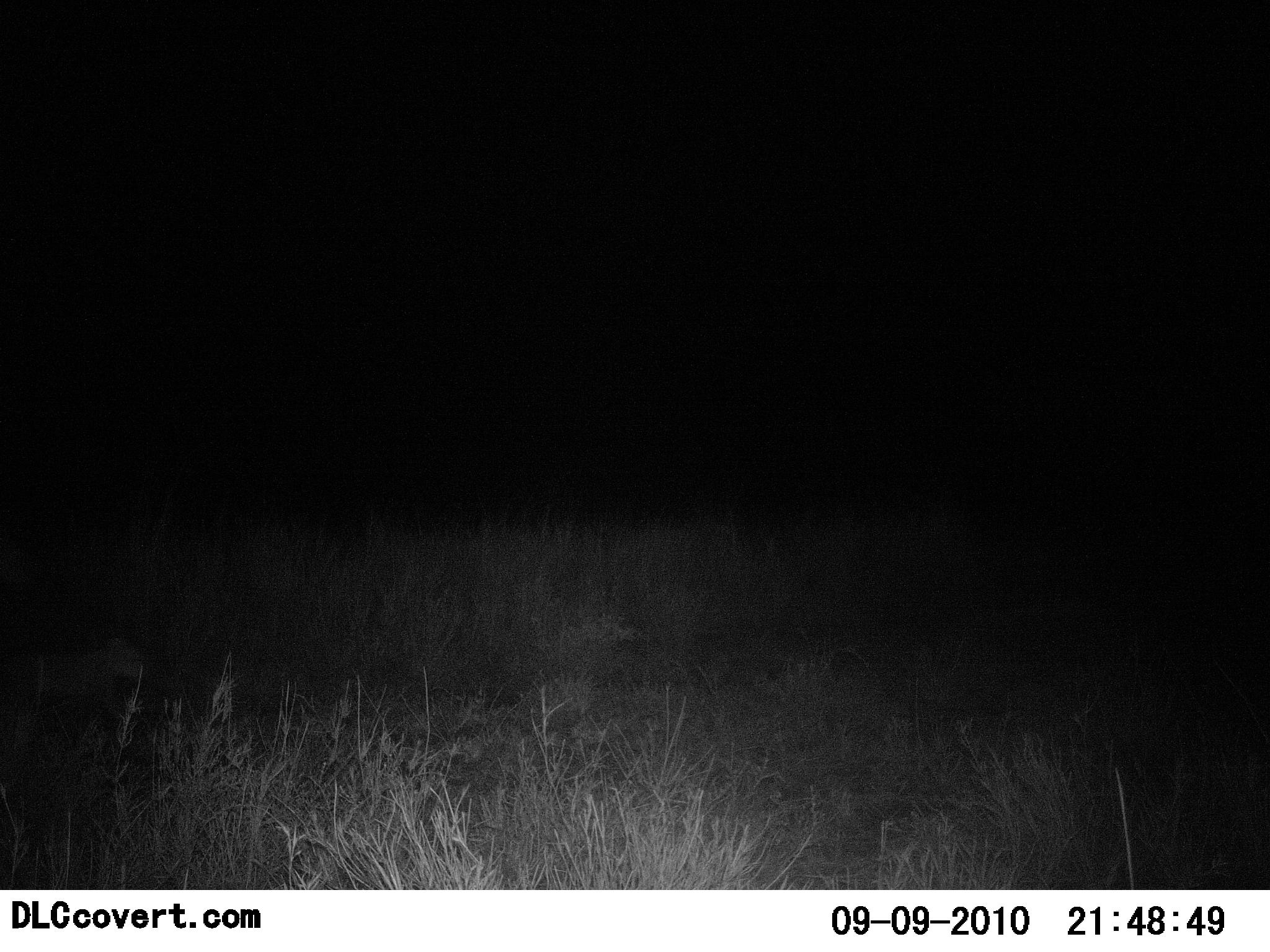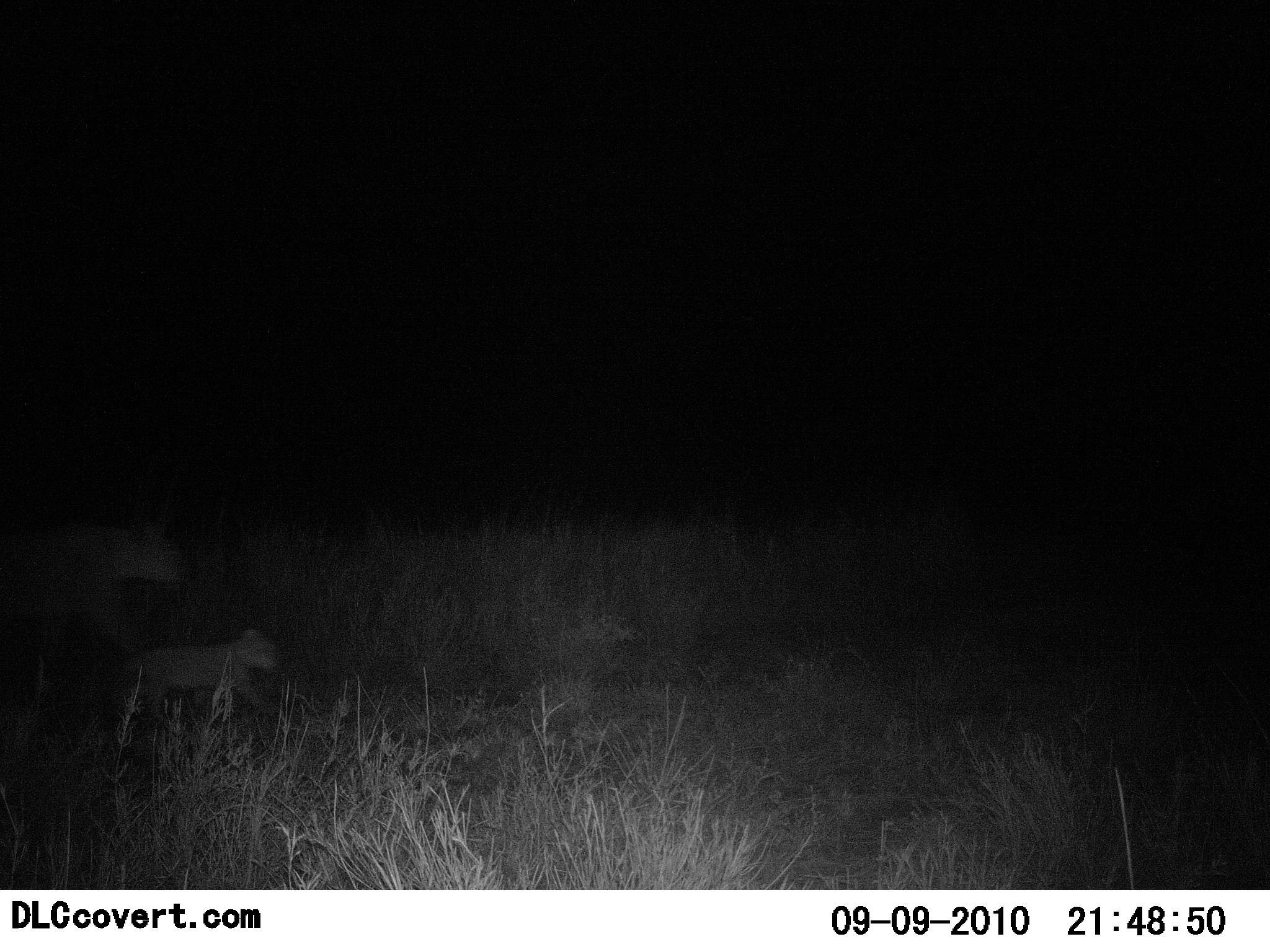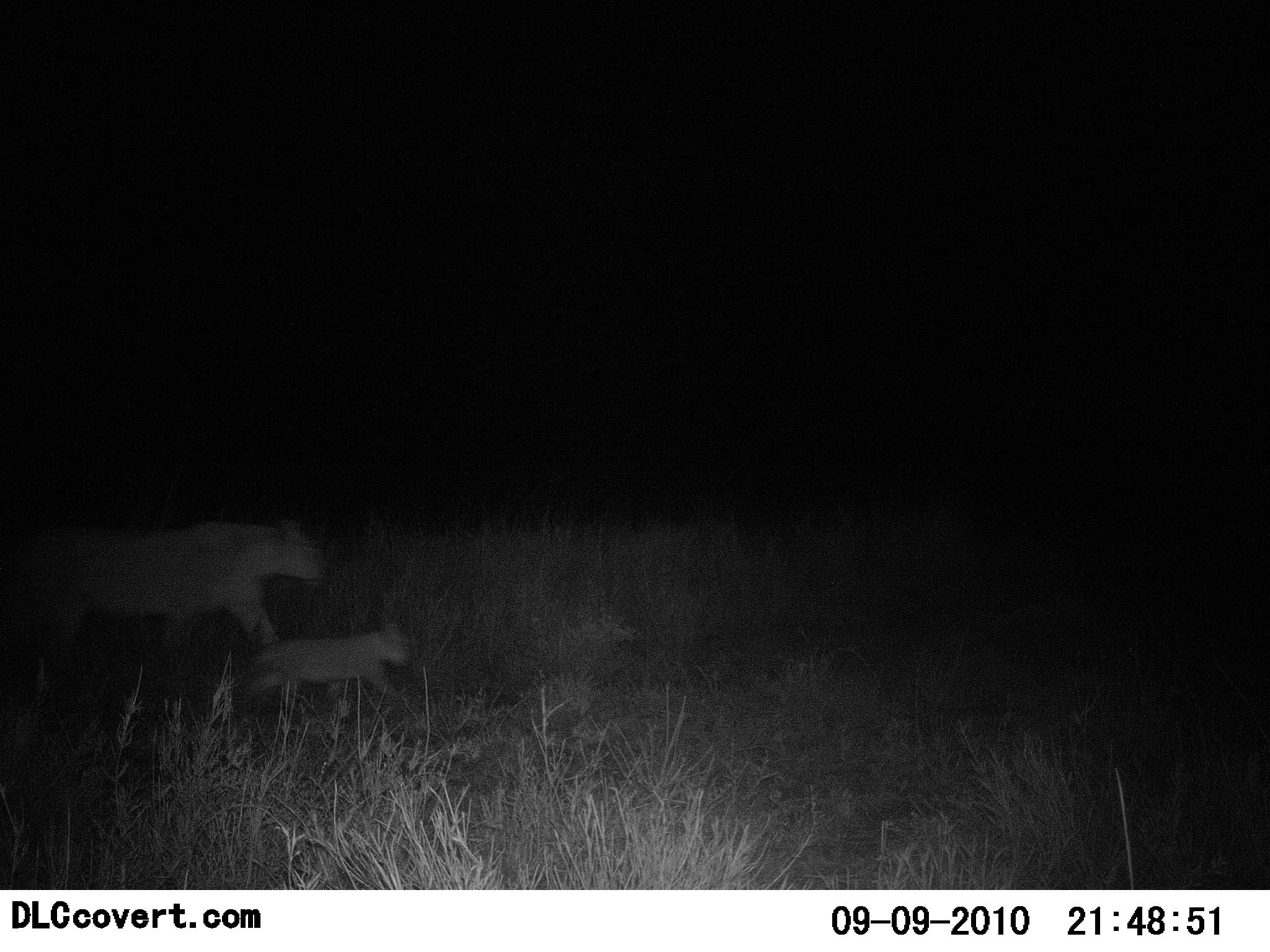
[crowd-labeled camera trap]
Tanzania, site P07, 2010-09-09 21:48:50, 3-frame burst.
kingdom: Animalia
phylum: Chordata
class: Mammalia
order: Carnivora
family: Felidae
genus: Panthera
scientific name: Panthera leo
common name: lion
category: lionfemale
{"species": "lionfemale (lion) (Panthera leo)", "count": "2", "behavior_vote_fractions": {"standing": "8%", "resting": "0%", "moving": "100%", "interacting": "0%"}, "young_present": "92%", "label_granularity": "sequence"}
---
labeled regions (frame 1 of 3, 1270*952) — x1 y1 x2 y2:
animal: 0 638 158 760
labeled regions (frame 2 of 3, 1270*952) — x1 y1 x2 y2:
animal: 0 511 185 661; 120 627 277 737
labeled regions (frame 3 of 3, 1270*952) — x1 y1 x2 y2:
animal: 0 516 325 672; 242 618 412 719